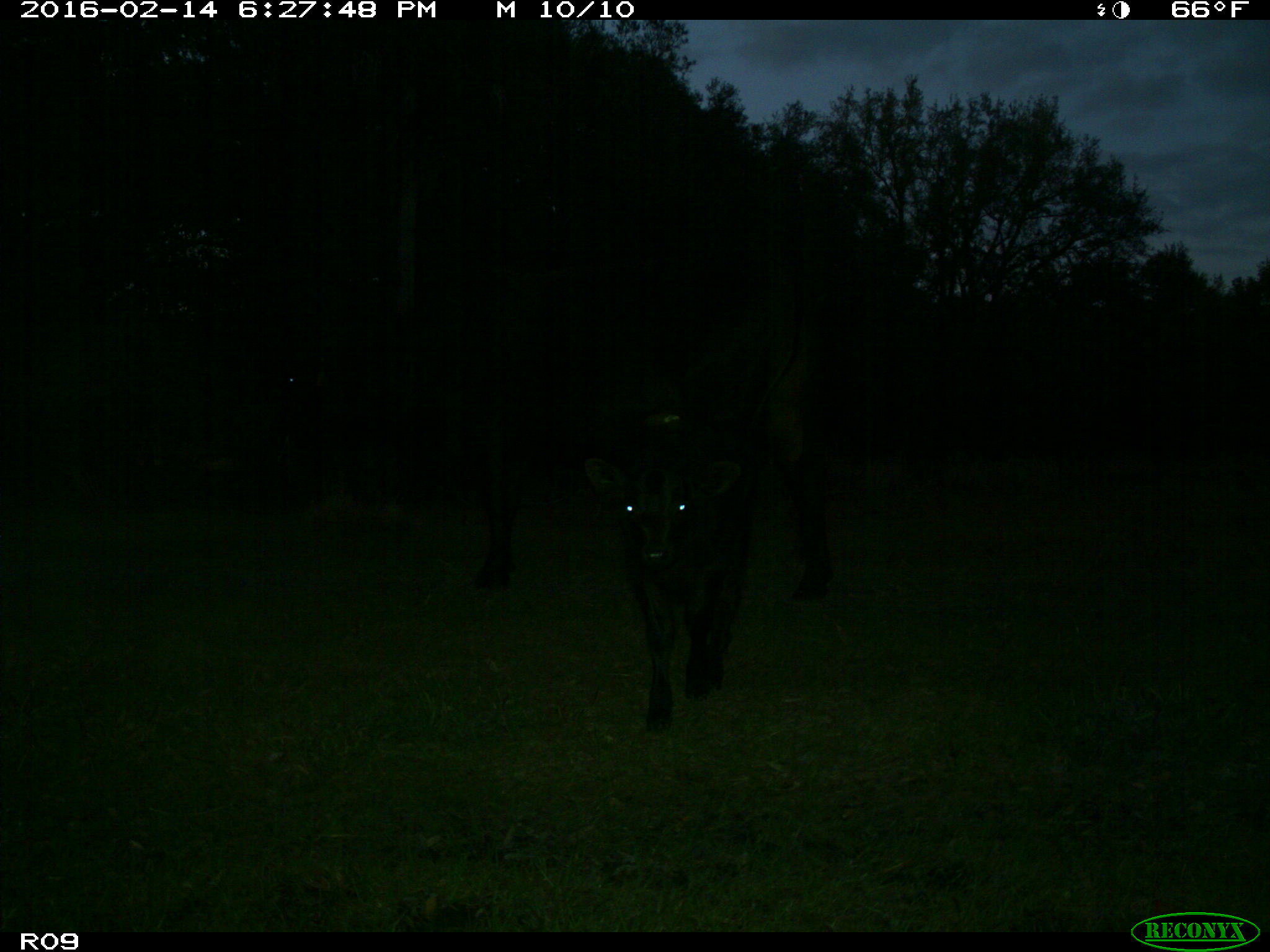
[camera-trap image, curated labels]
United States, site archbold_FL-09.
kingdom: Animalia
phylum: Chordata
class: Mammalia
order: Artiodactyla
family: Bovidae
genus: Bos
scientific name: Bos taurus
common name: domestic cow